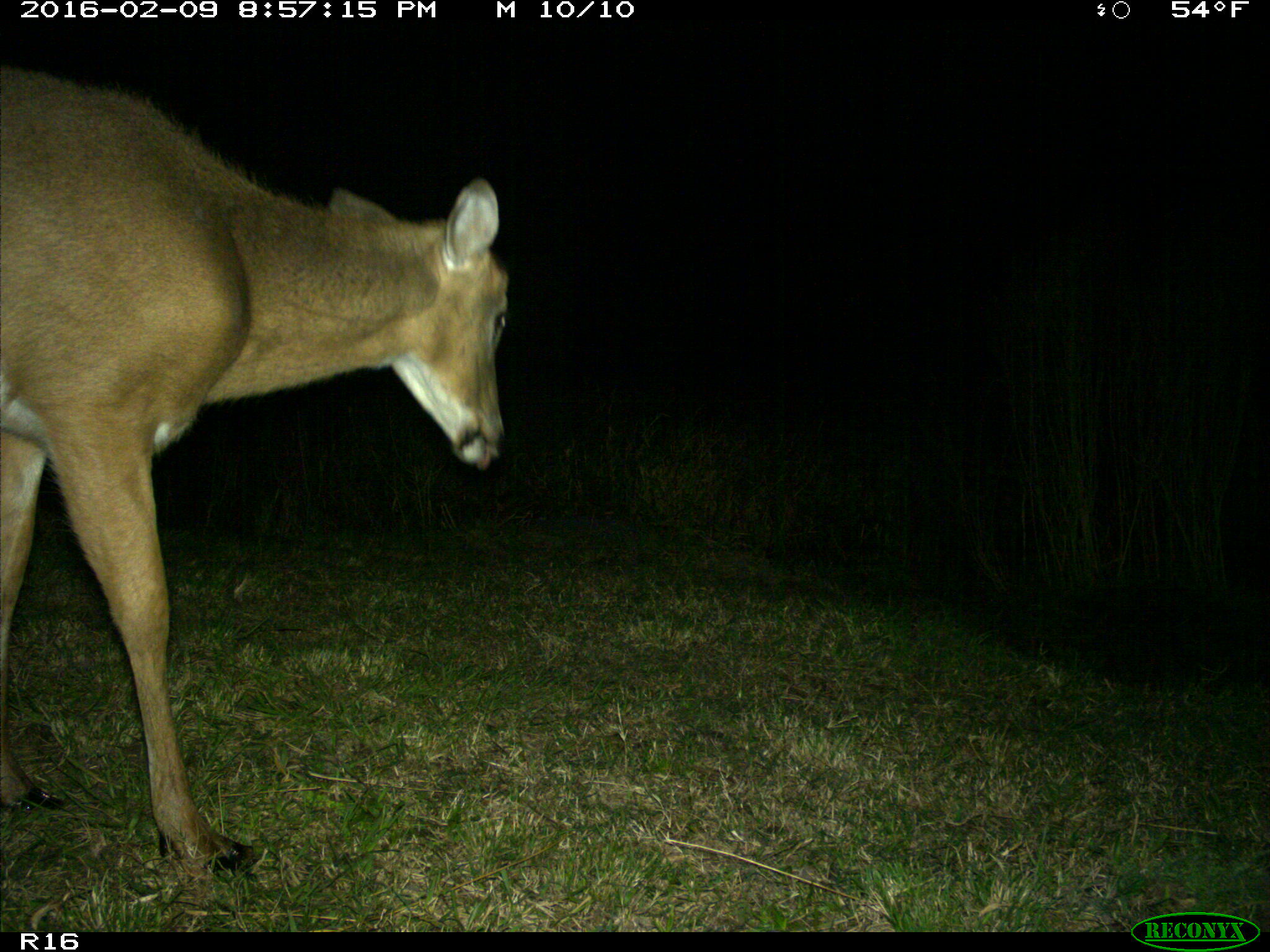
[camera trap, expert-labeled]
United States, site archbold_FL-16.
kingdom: Animalia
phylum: Chordata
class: Mammalia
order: Artiodactyla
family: Cervidae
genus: Odocoileus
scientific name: Odocoileus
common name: deer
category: unidentified deer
Unidentified deer (deer) (Odocoileus).